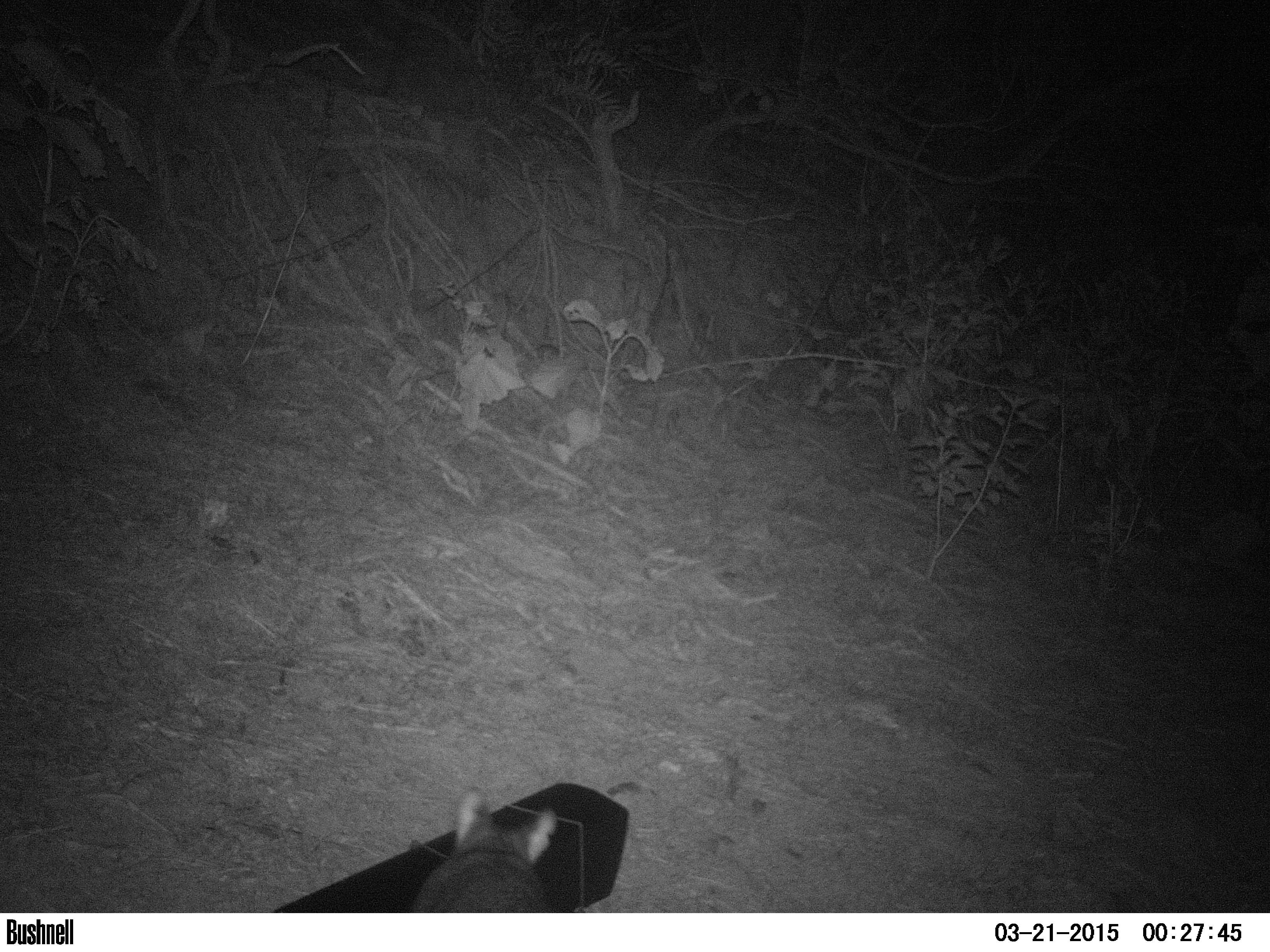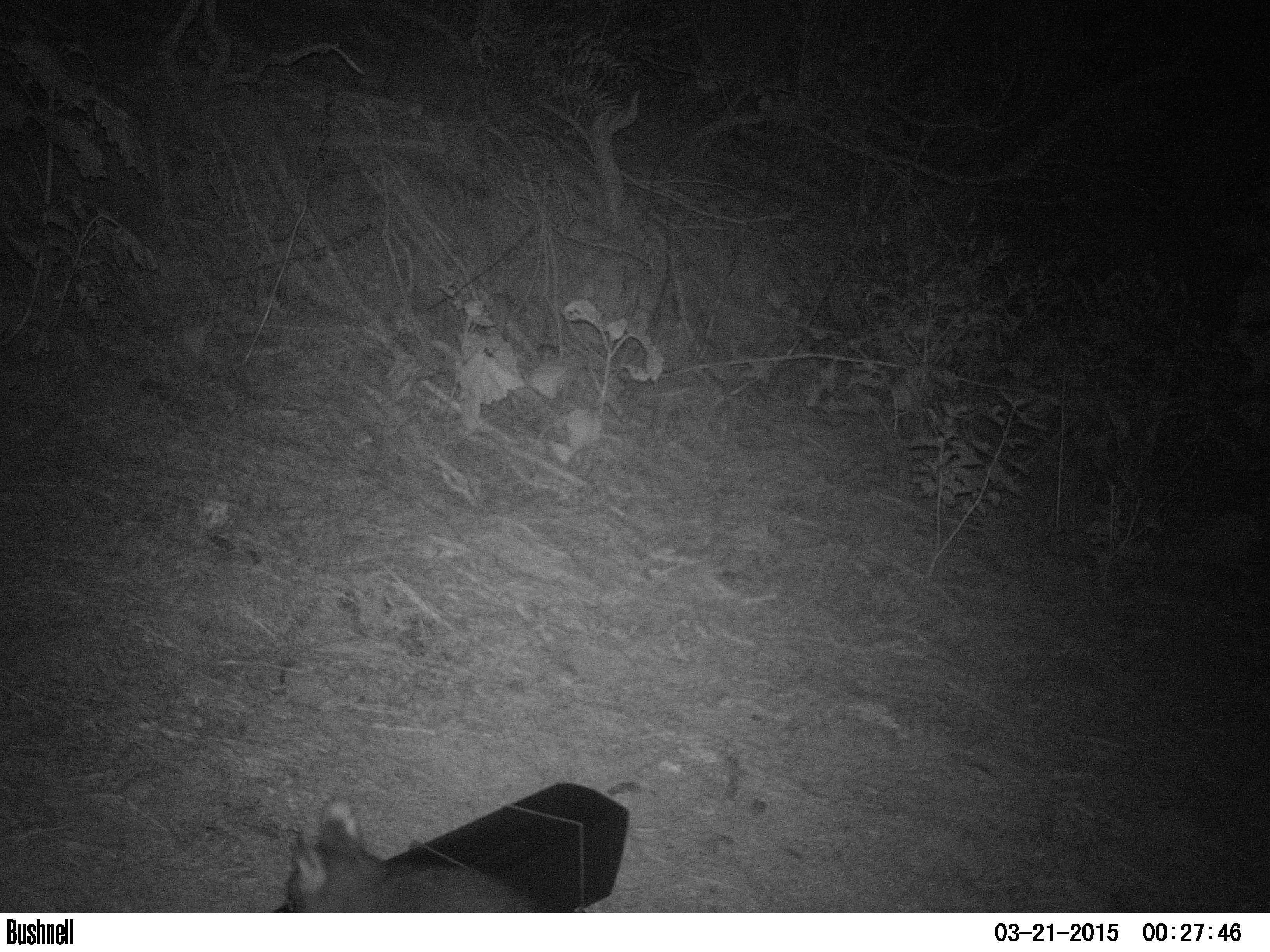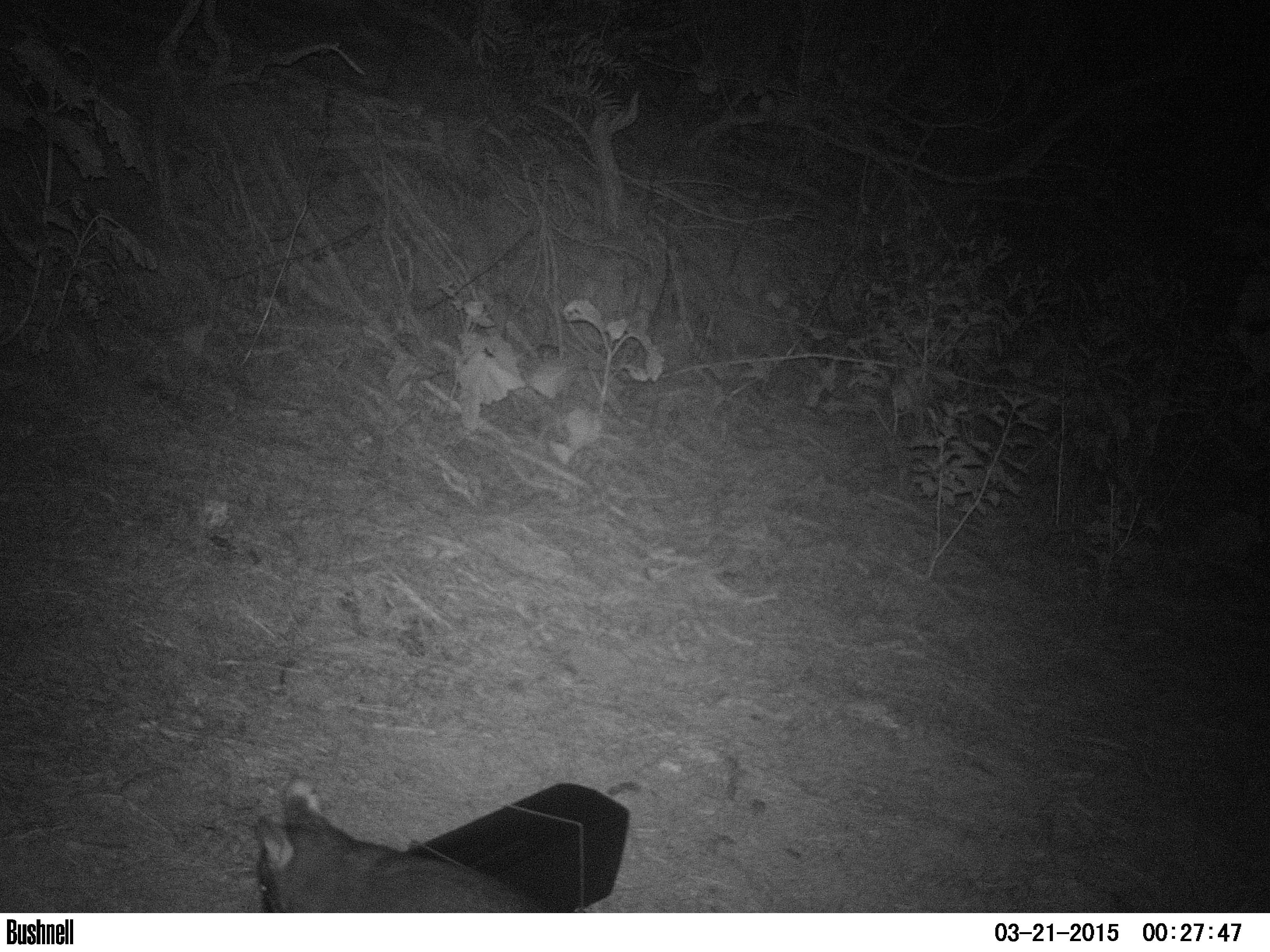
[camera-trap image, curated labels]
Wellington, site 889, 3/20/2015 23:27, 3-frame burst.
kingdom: Animalia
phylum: Chordata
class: Mammalia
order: Didelphimorphia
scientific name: Didelphimorphia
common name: possum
Possum (Didelphimorphia).